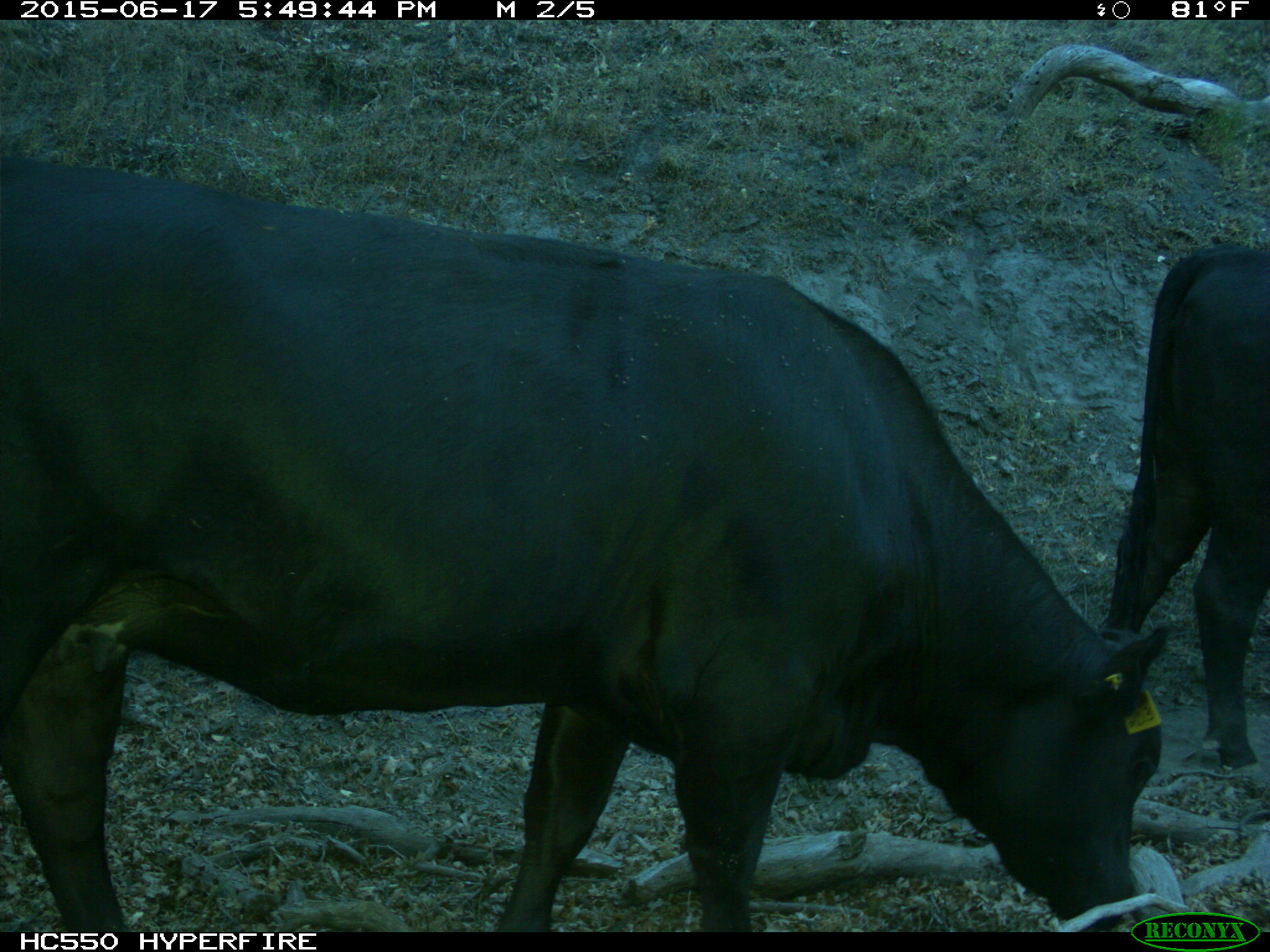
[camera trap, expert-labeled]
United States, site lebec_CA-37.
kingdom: Animalia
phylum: Chordata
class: Mammalia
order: Artiodactyla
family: Bovidae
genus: Bos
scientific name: Bos taurus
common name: domestic cow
Bos taurus (domestic cow).